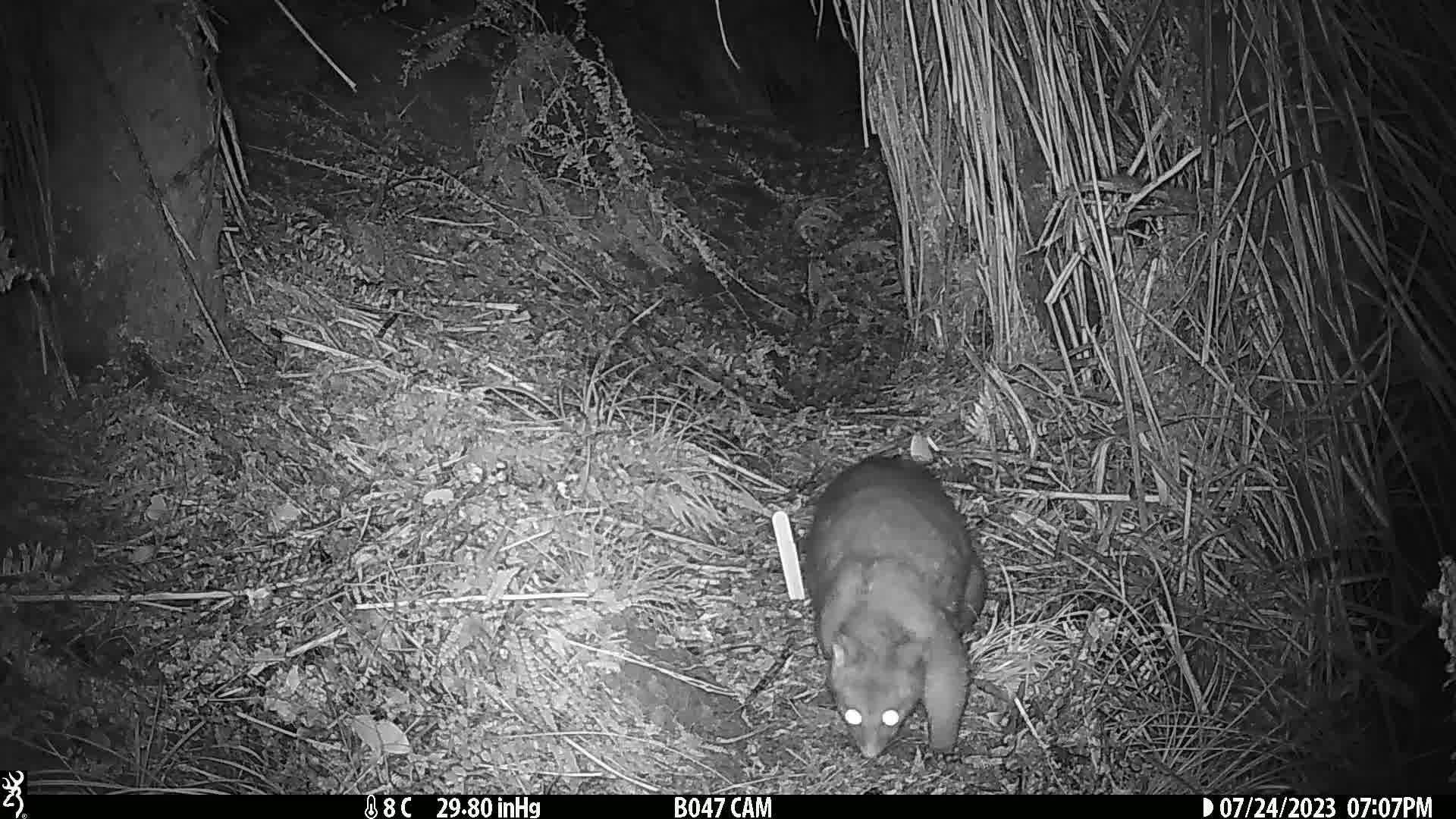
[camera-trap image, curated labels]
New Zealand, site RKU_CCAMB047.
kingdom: Animalia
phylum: Chordata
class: Mammalia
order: Diprotodontia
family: Phalangeridae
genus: Trichosurus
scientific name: Trichosurus vulpecula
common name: common brushtail possum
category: possum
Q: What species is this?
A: Possum (common brushtail possum) (Trichosurus vulpecula).